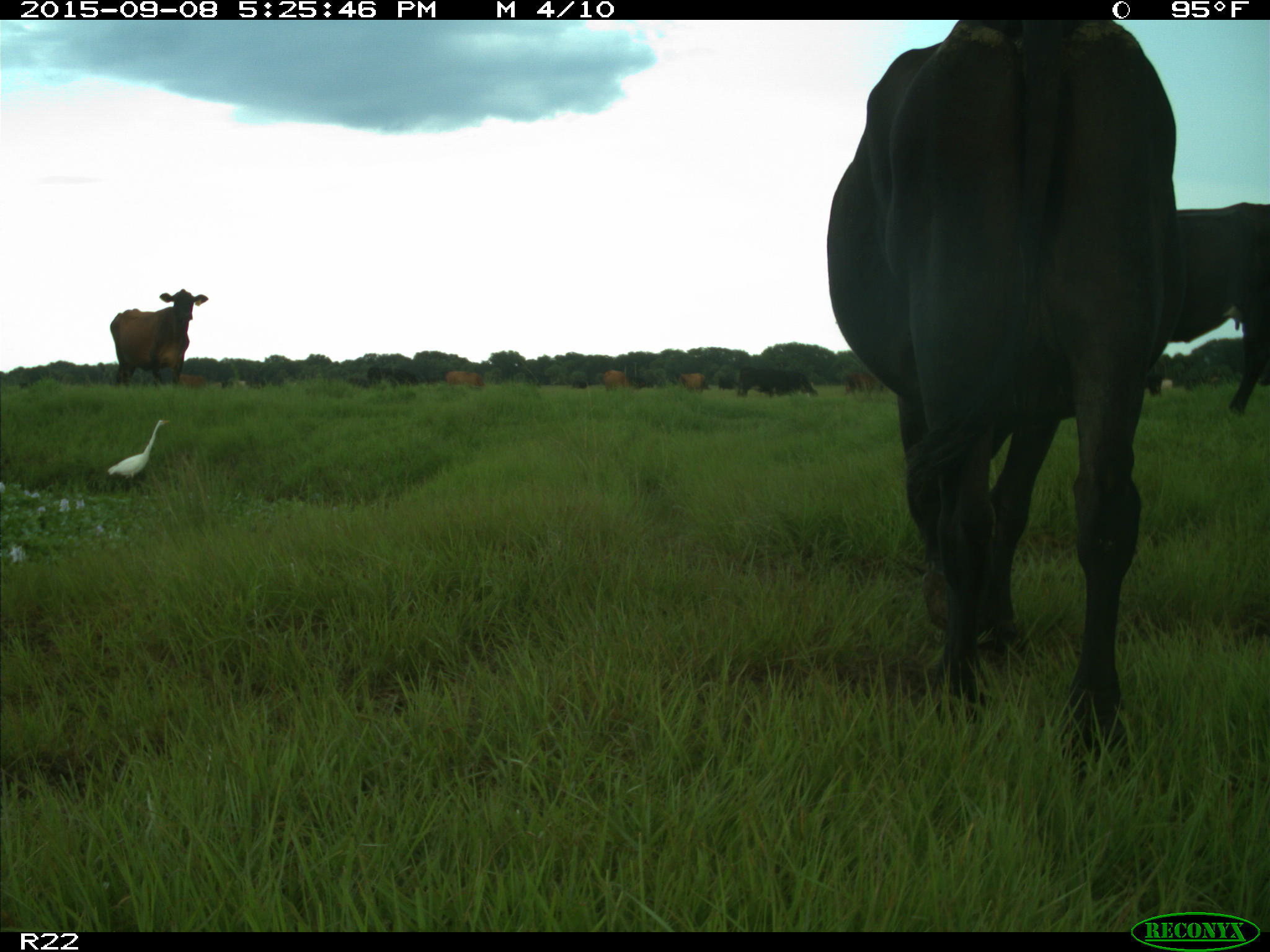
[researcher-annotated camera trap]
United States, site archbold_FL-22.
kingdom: Animalia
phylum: Chordata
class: Mammalia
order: Artiodactyla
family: Bovidae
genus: Bos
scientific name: Bos taurus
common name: domestic cow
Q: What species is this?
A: Bos taurus (domestic cow).